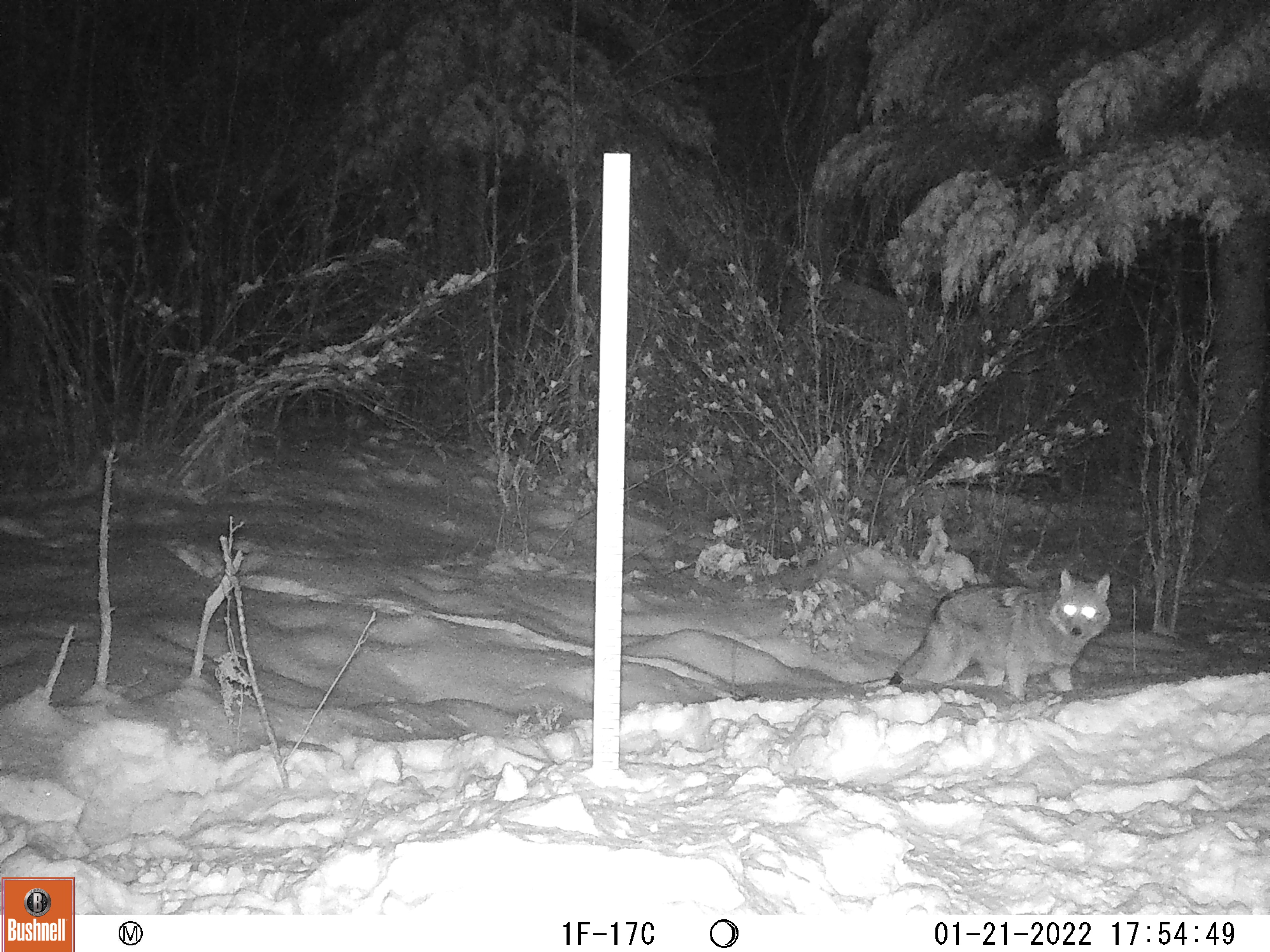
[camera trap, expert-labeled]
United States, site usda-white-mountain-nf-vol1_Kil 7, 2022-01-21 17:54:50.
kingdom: Animalia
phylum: Chordata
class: Mammalia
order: Carnivora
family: Canidae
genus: Canis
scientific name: Canis latrans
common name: coyote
Coyote (Canis latrans).